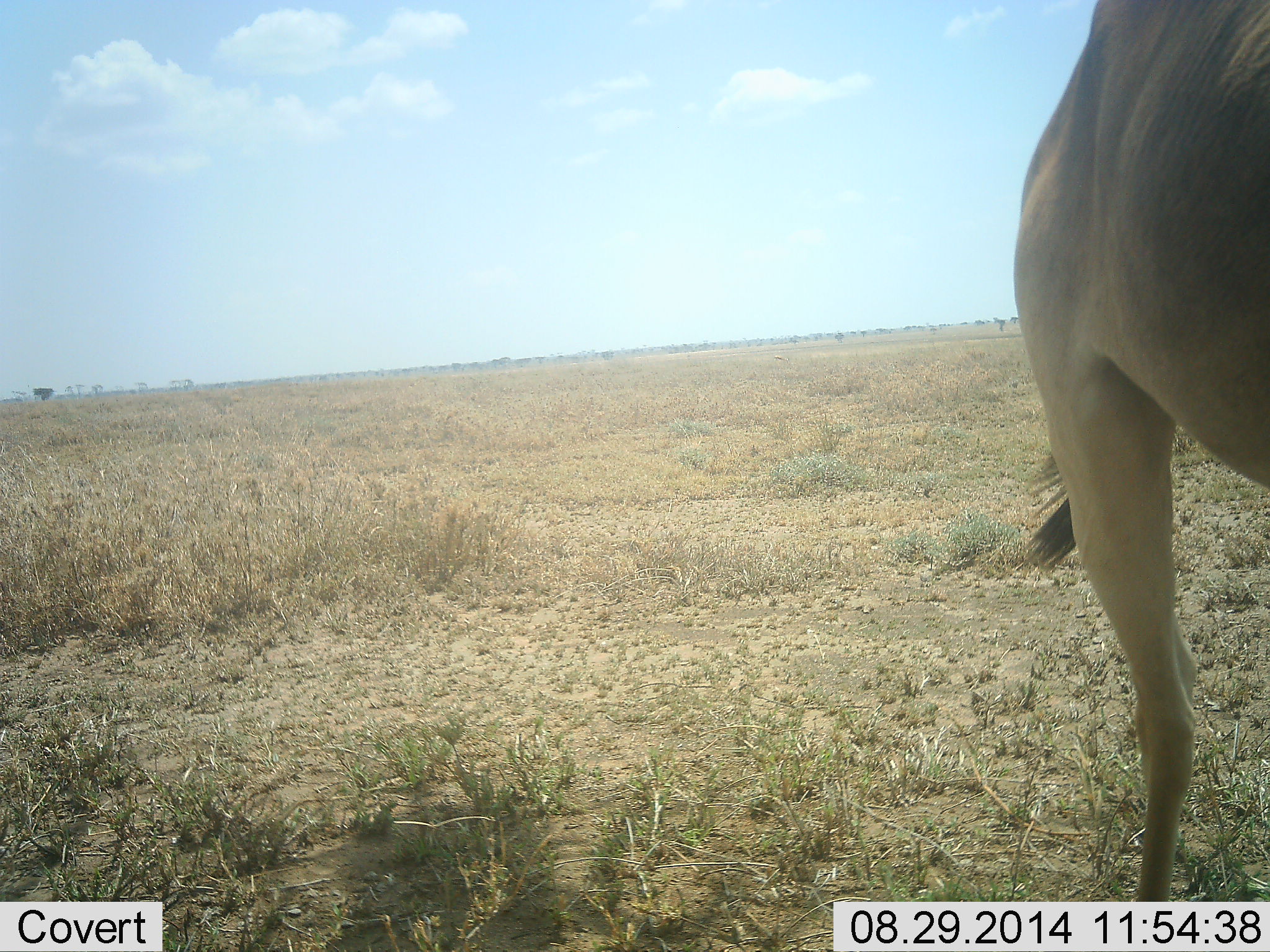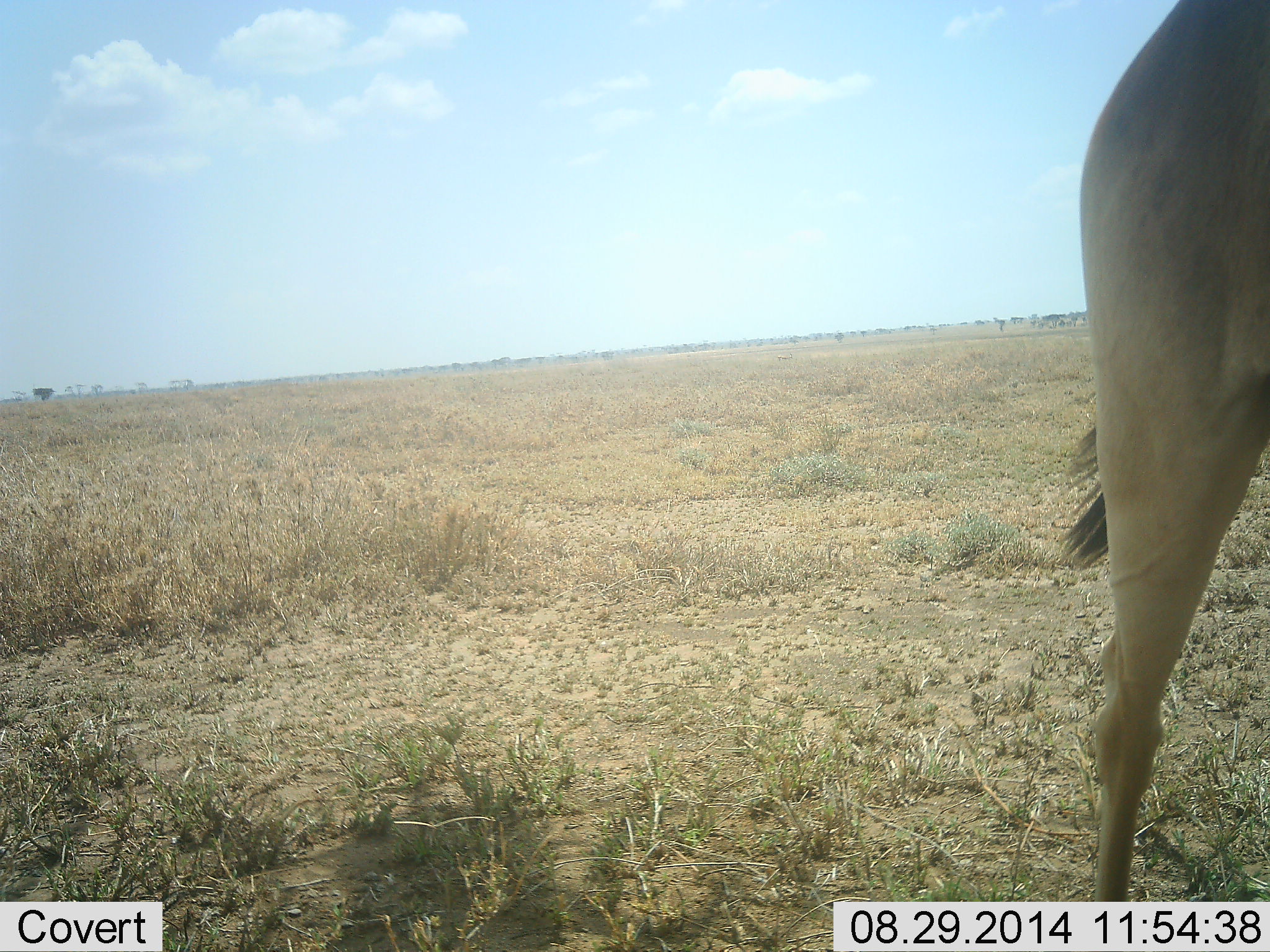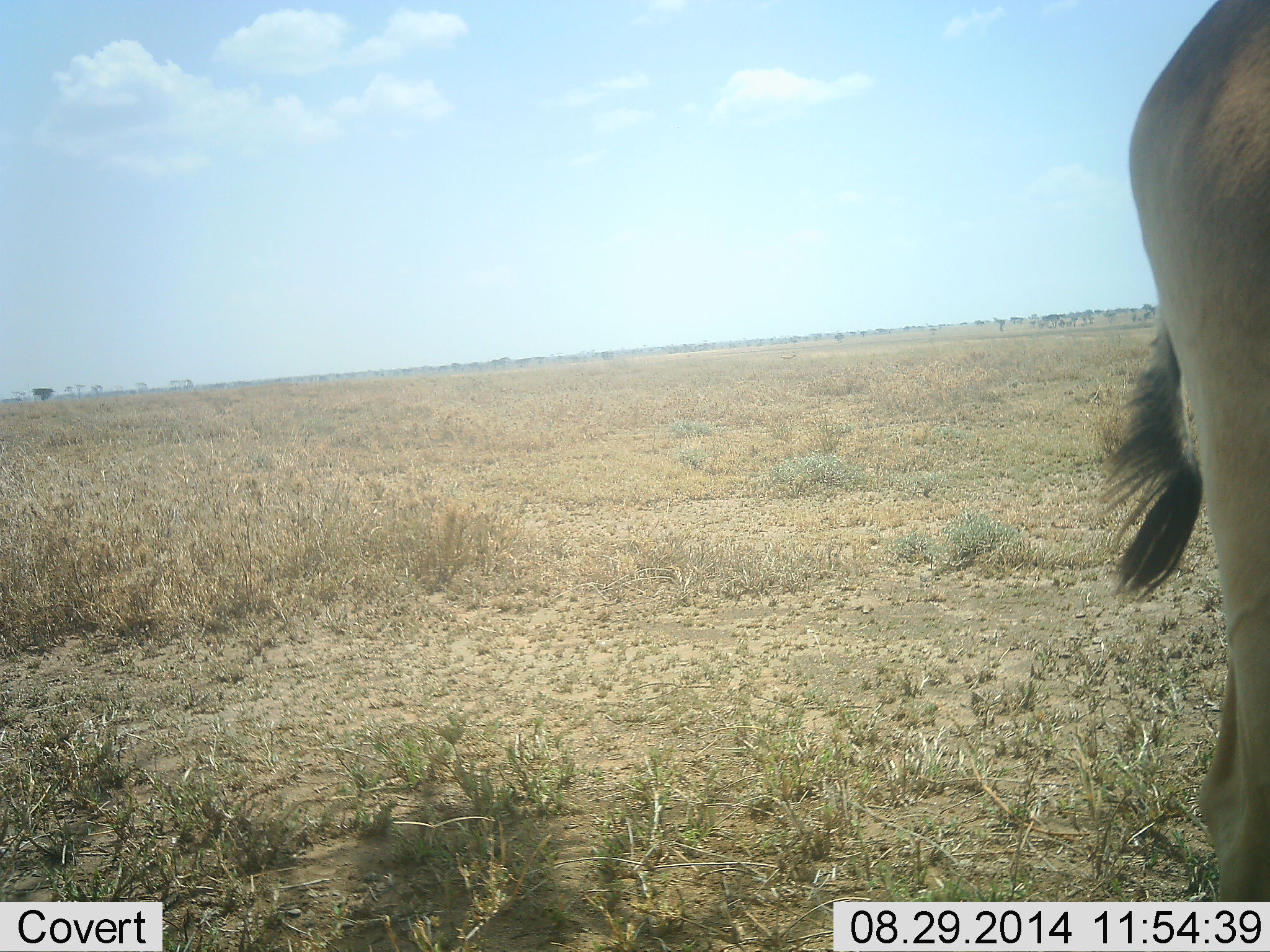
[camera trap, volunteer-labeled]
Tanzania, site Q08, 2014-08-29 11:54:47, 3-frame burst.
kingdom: Animalia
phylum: Chordata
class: Mammalia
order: Artiodactyla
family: Bovidae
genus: Alcelaphus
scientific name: Alcelaphus buselaphus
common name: hartebeest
Hartebeest (Alcelaphus buselaphus), count 1. Behavior (volunteer vote fractions): standing 40%, resting 0%, moving 60%, interacting 0%. Young present (vote fraction): 0%. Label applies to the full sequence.